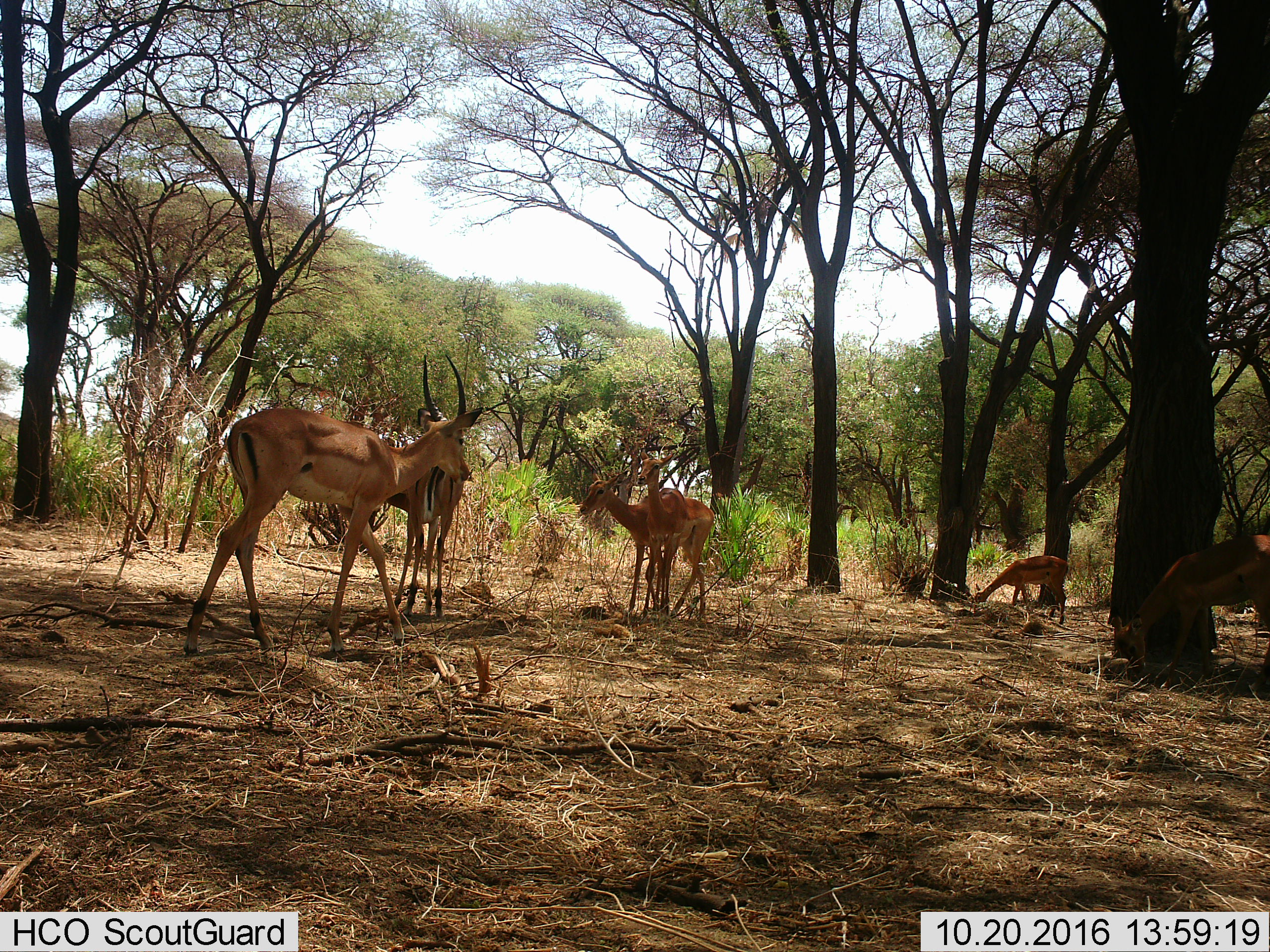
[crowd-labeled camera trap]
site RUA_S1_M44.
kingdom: Animalia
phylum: Chordata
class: Mammalia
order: Artiodactyla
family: Bovidae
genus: Aepyceros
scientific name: Aepyceros melampus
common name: impala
Impala (Aepyceros melampus), count 6. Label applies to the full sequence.